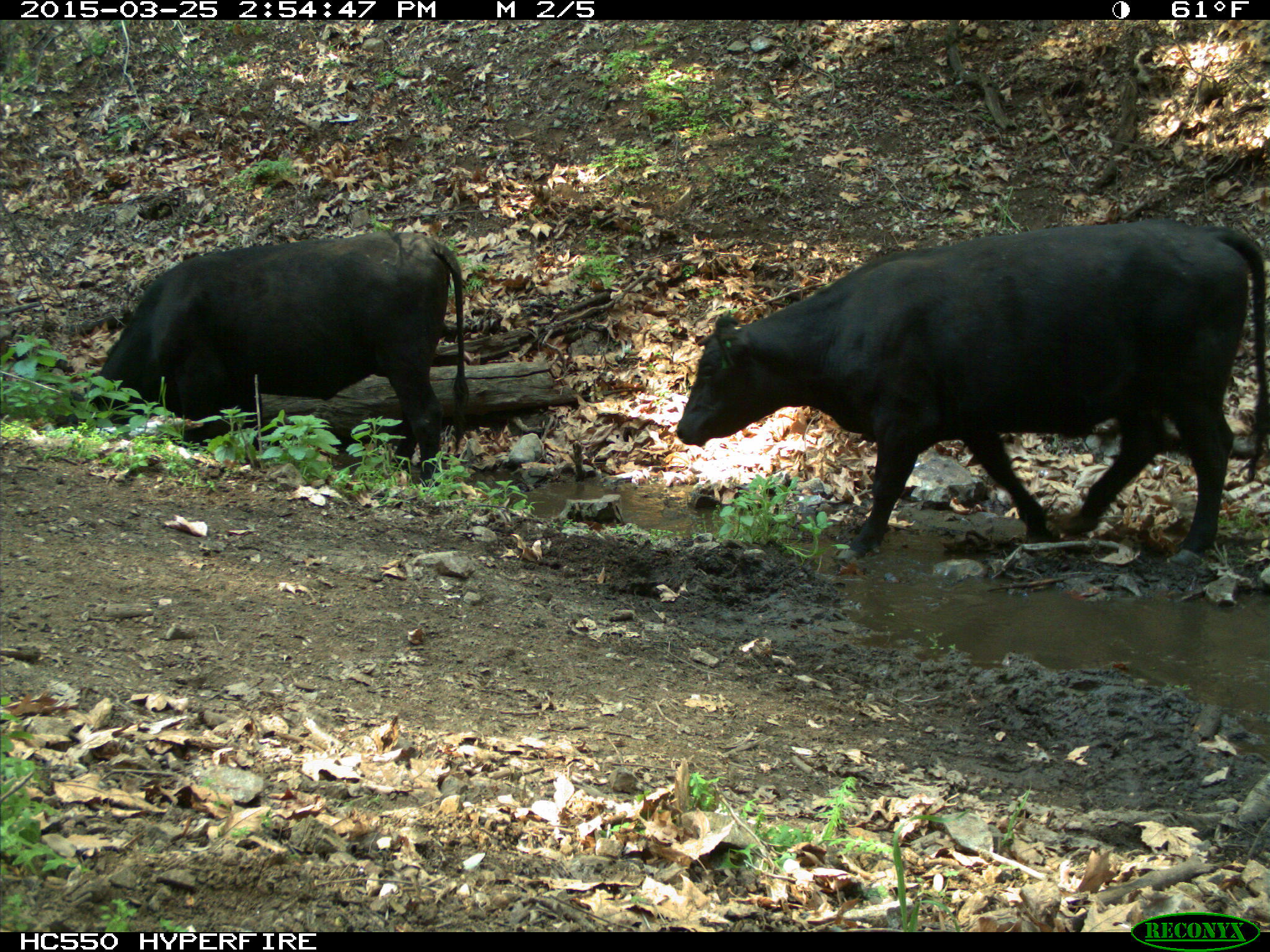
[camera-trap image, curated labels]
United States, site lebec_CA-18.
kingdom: Animalia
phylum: Chordata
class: Mammalia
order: Artiodactyla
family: Bovidae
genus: Bos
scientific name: Bos taurus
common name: domestic cow